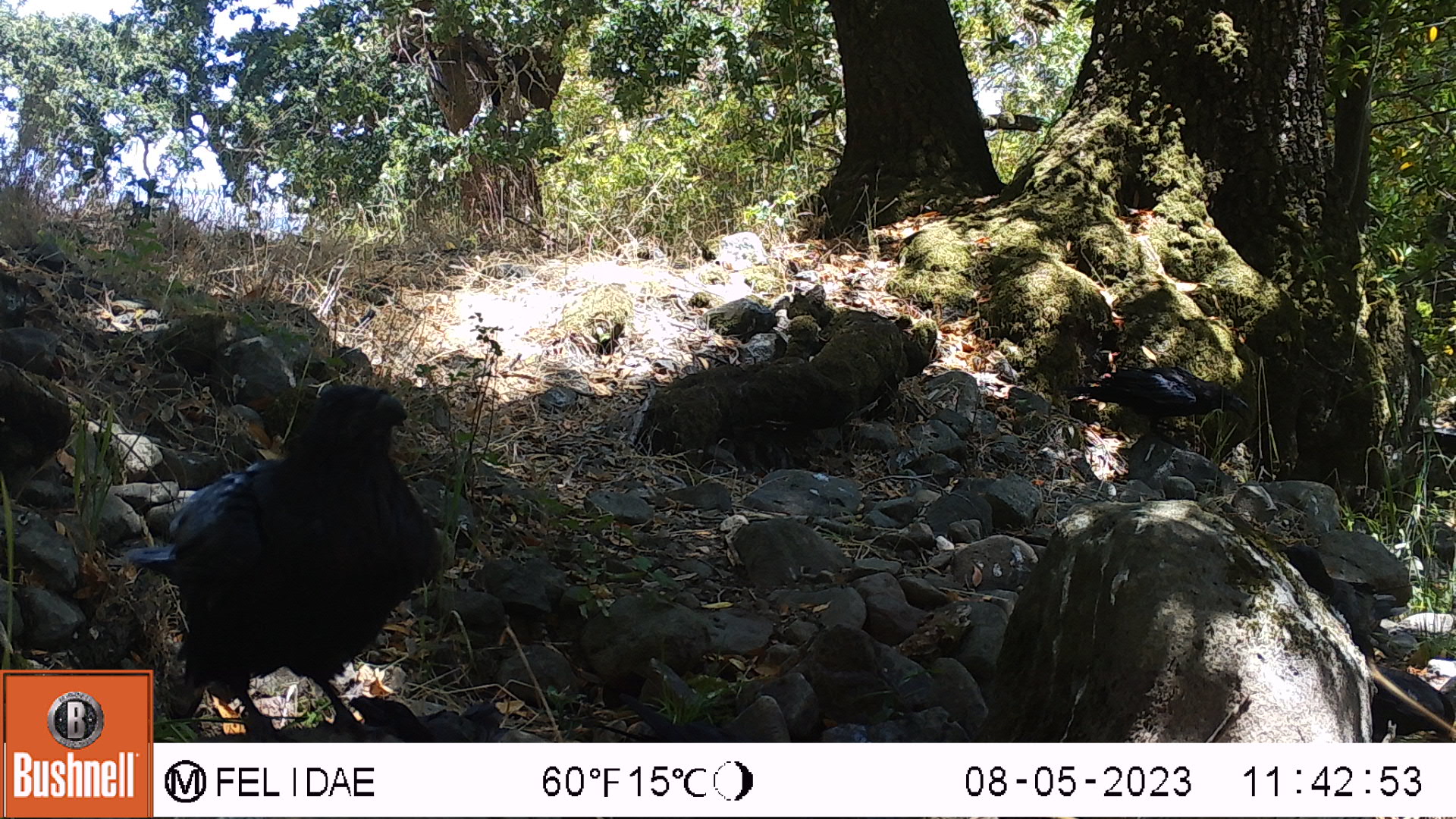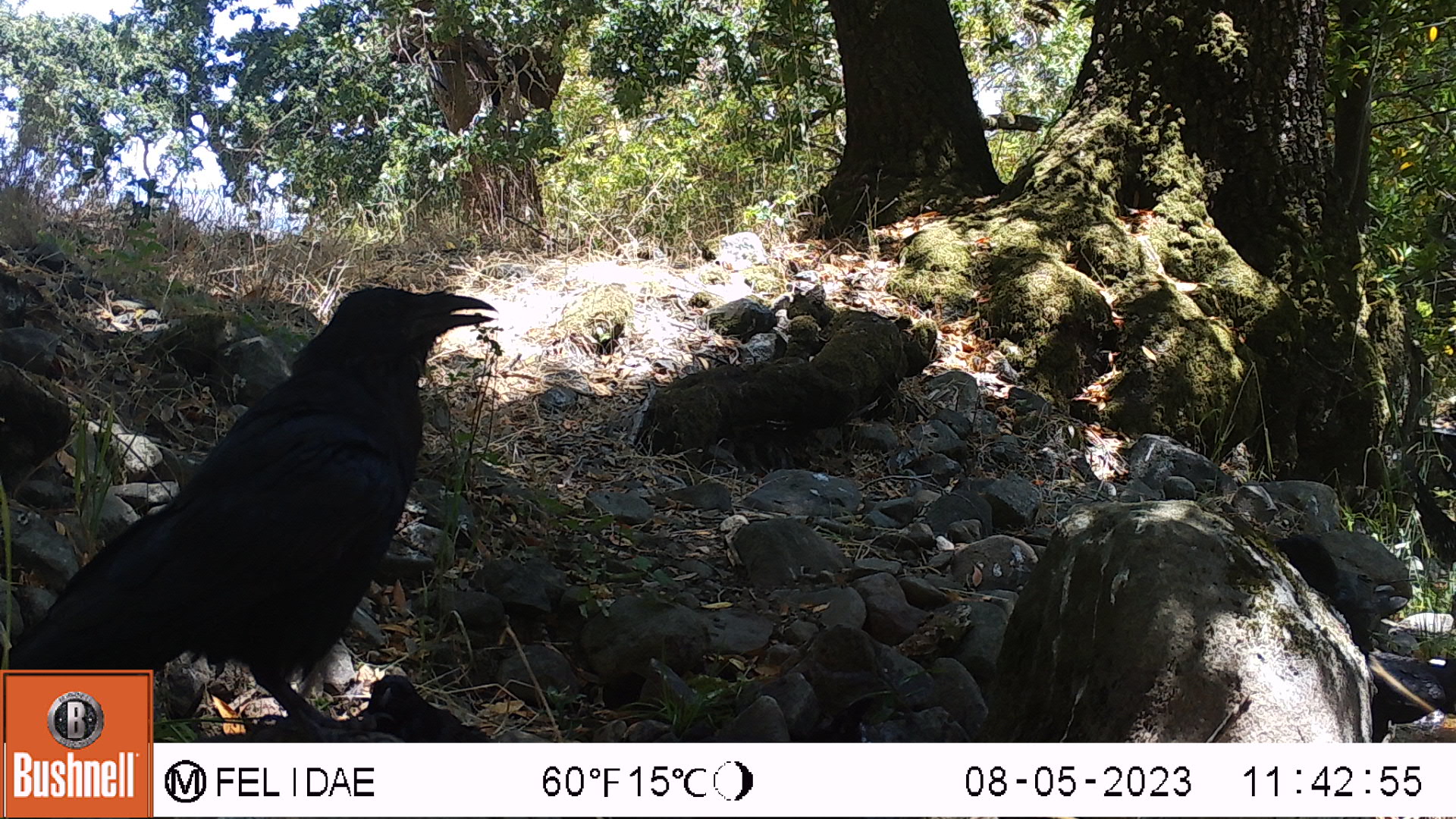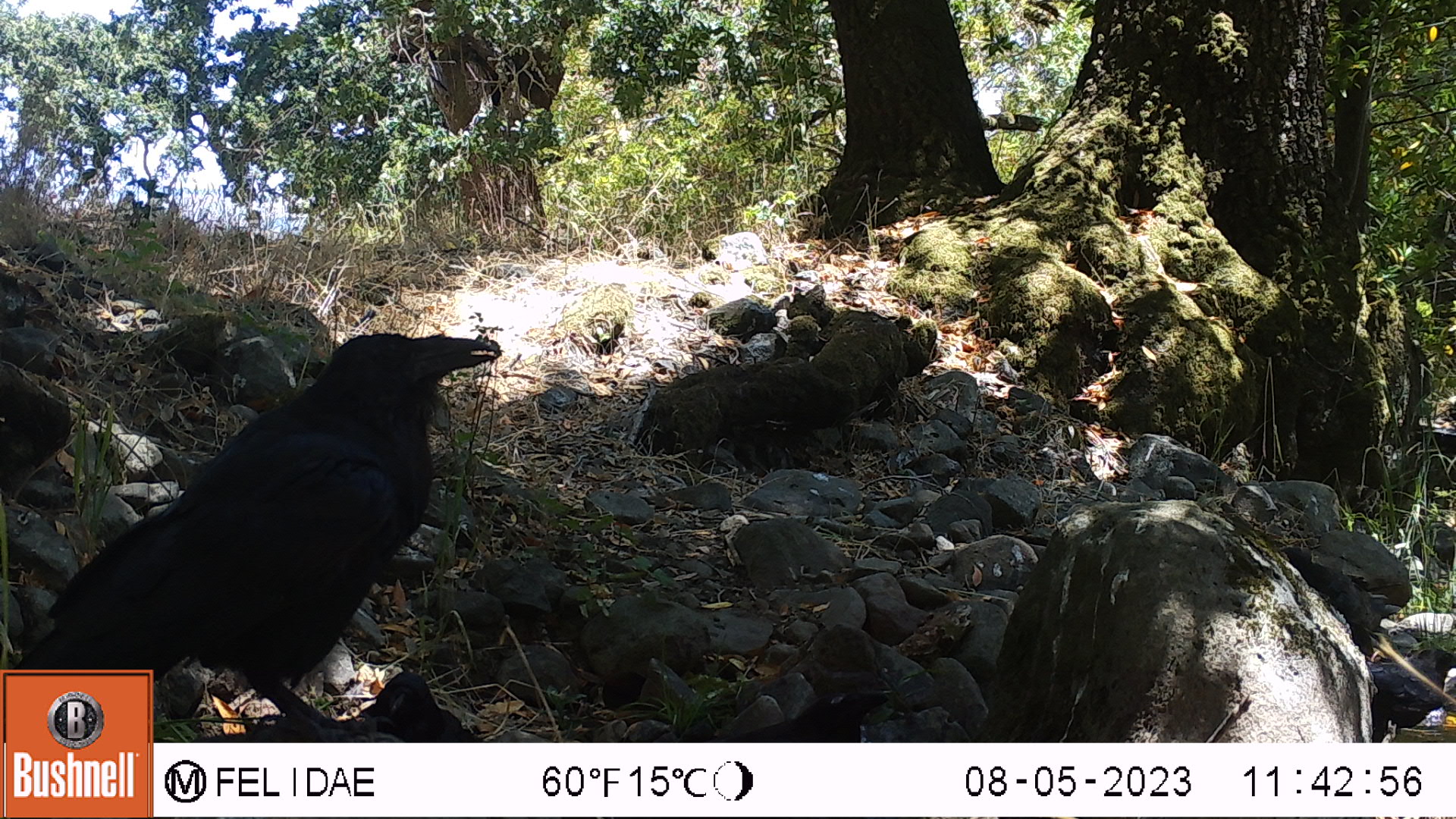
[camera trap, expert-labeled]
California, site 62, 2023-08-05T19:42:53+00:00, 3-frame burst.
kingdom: Animalia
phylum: Chordata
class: Aves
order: Passeriformes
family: Corvidae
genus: Corvus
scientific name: Corvus brachyrhynchos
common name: american crow